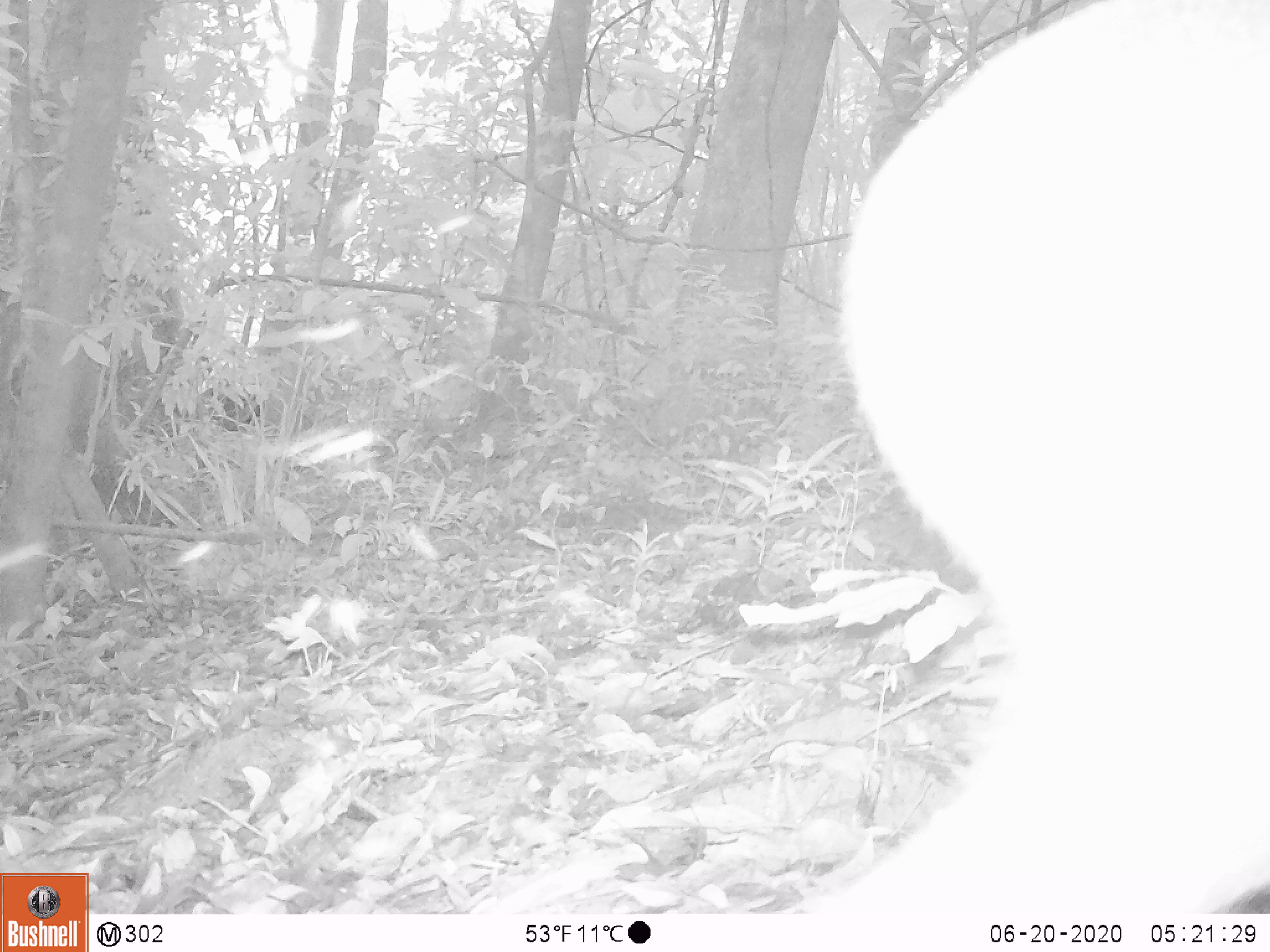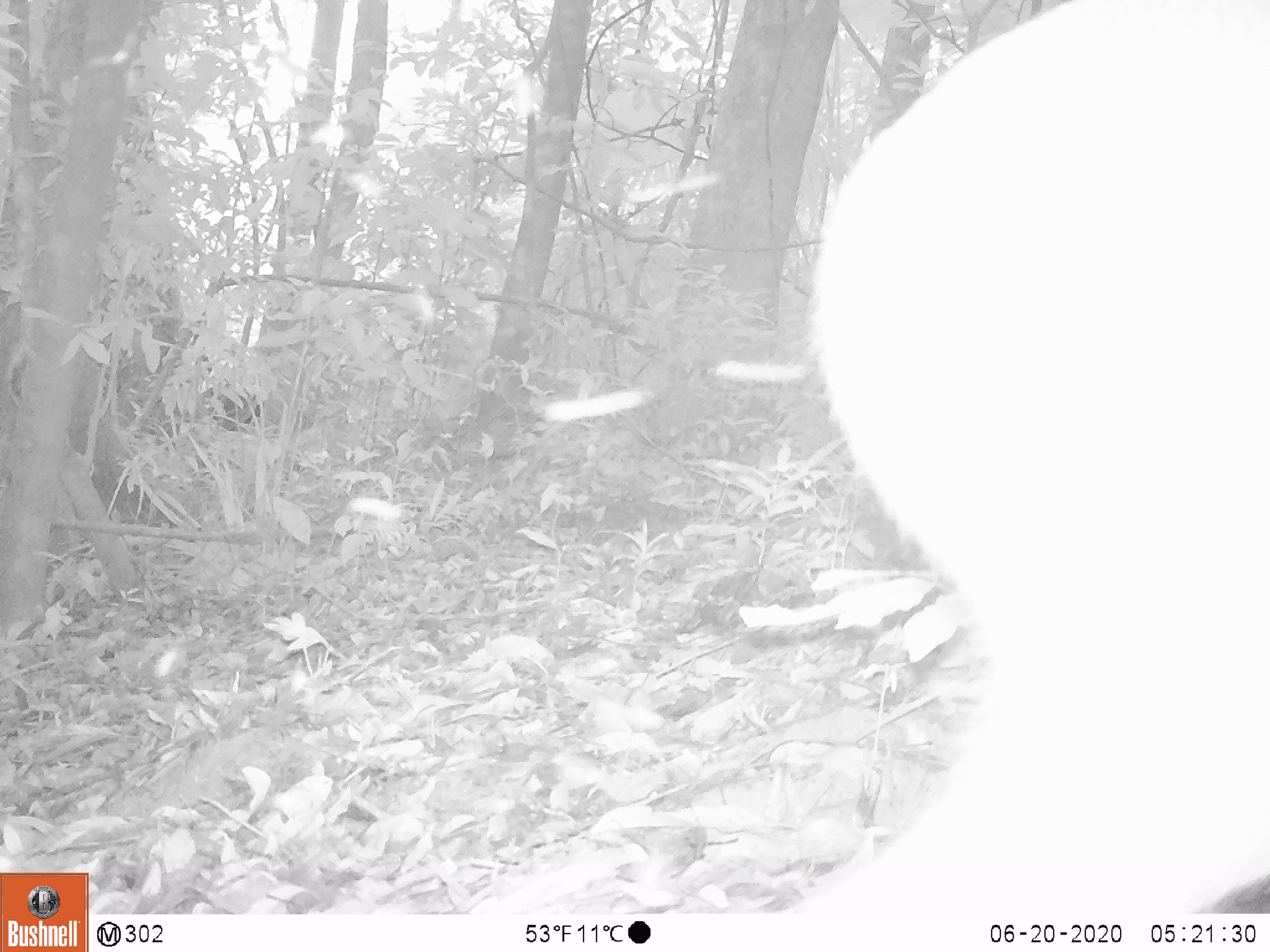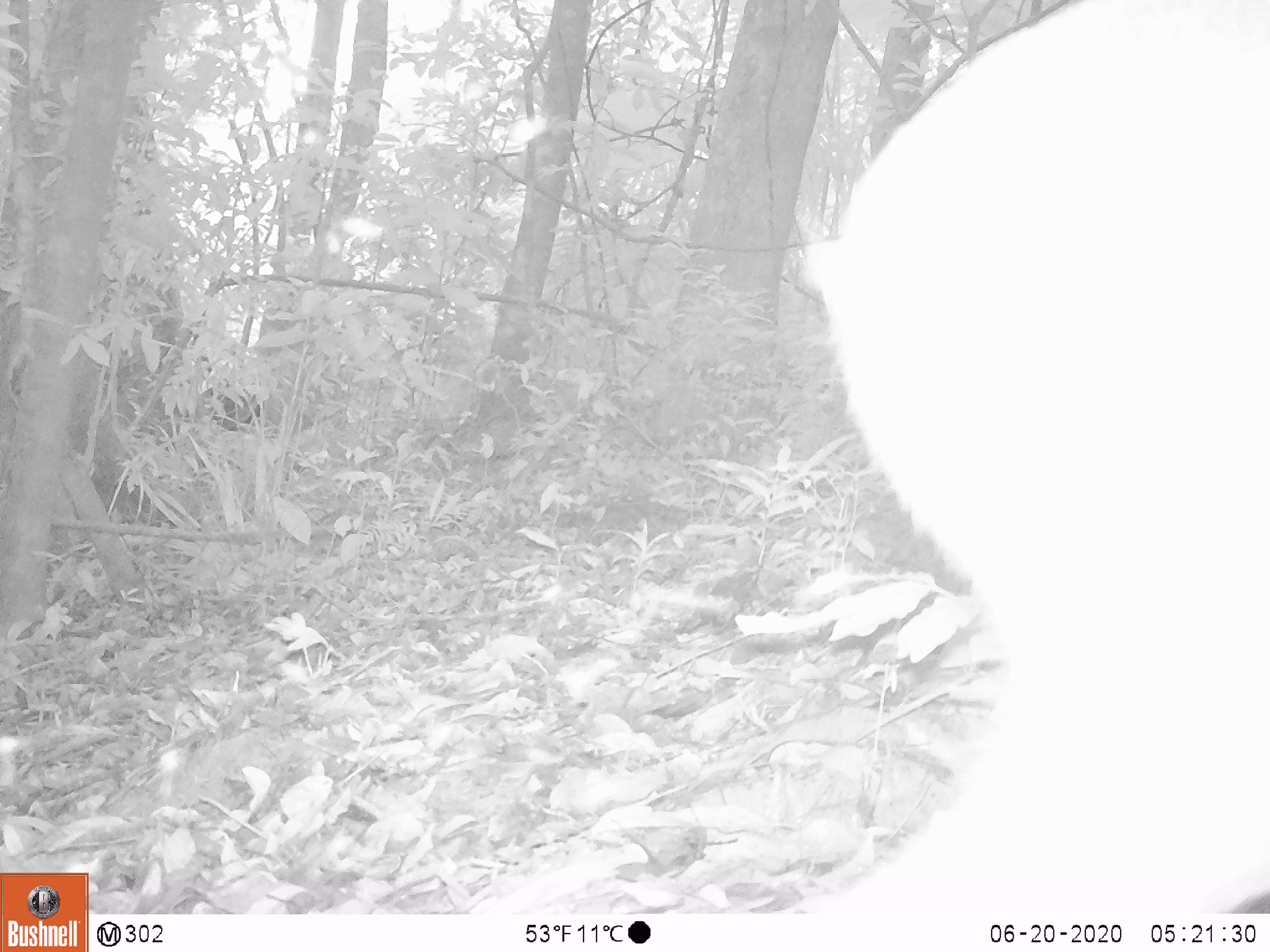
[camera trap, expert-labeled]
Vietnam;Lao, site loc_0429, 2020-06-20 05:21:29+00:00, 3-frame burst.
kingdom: Animalia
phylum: Chordata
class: Mammalia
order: Artiodactyla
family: Cervidae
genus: Muntiacus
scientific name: Muntiacus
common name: muntjacs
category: unidentified muntjac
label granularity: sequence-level